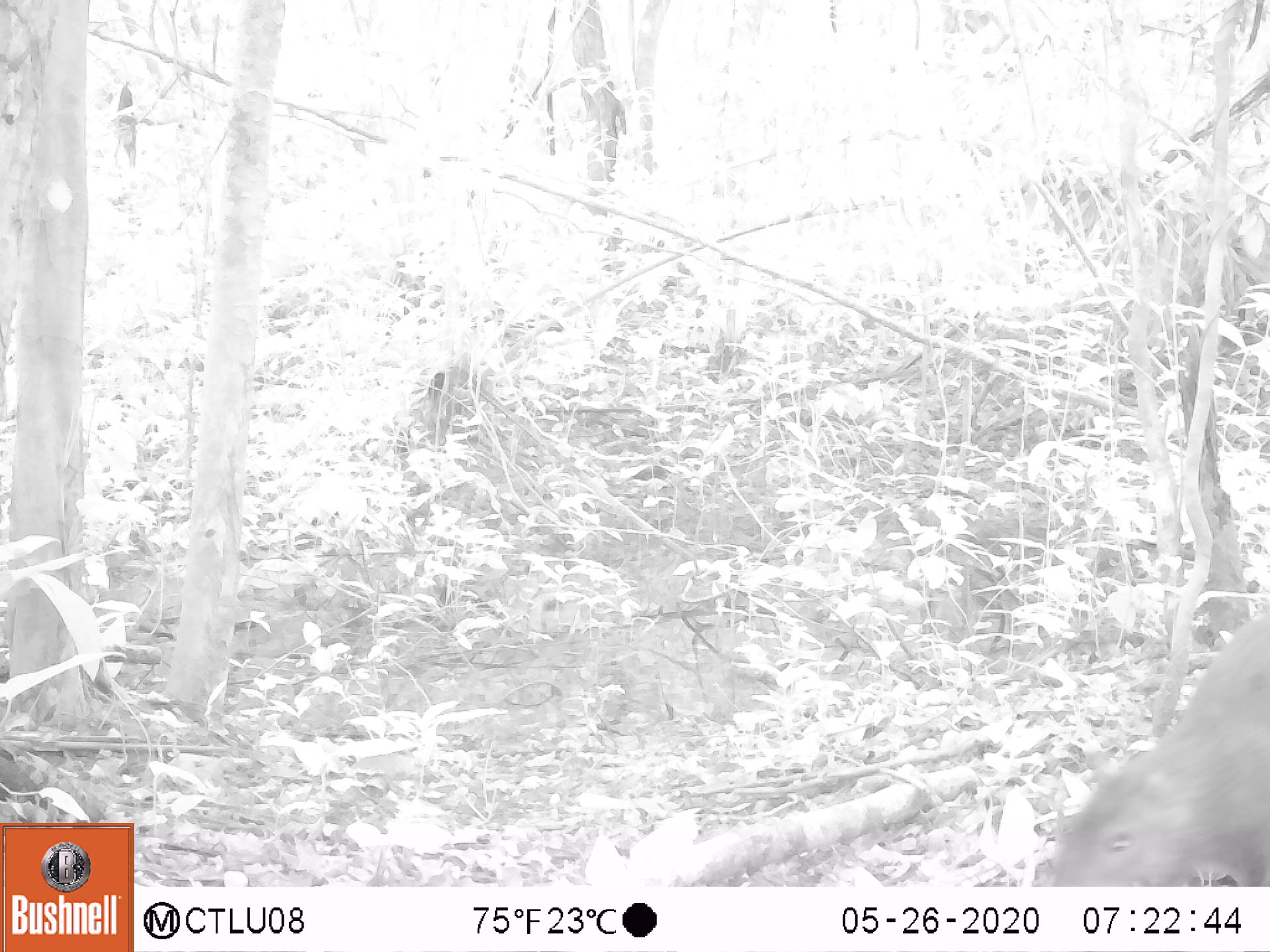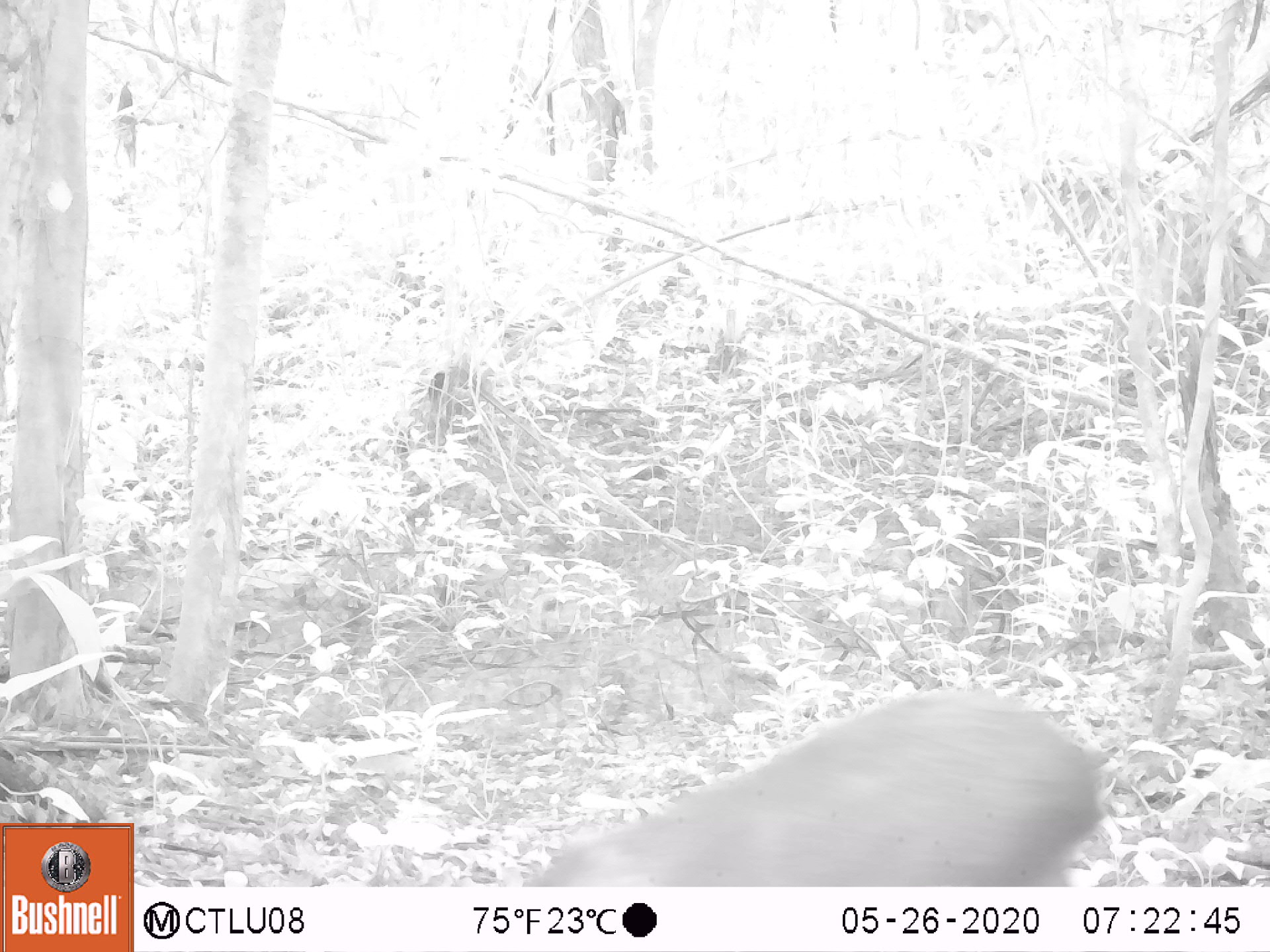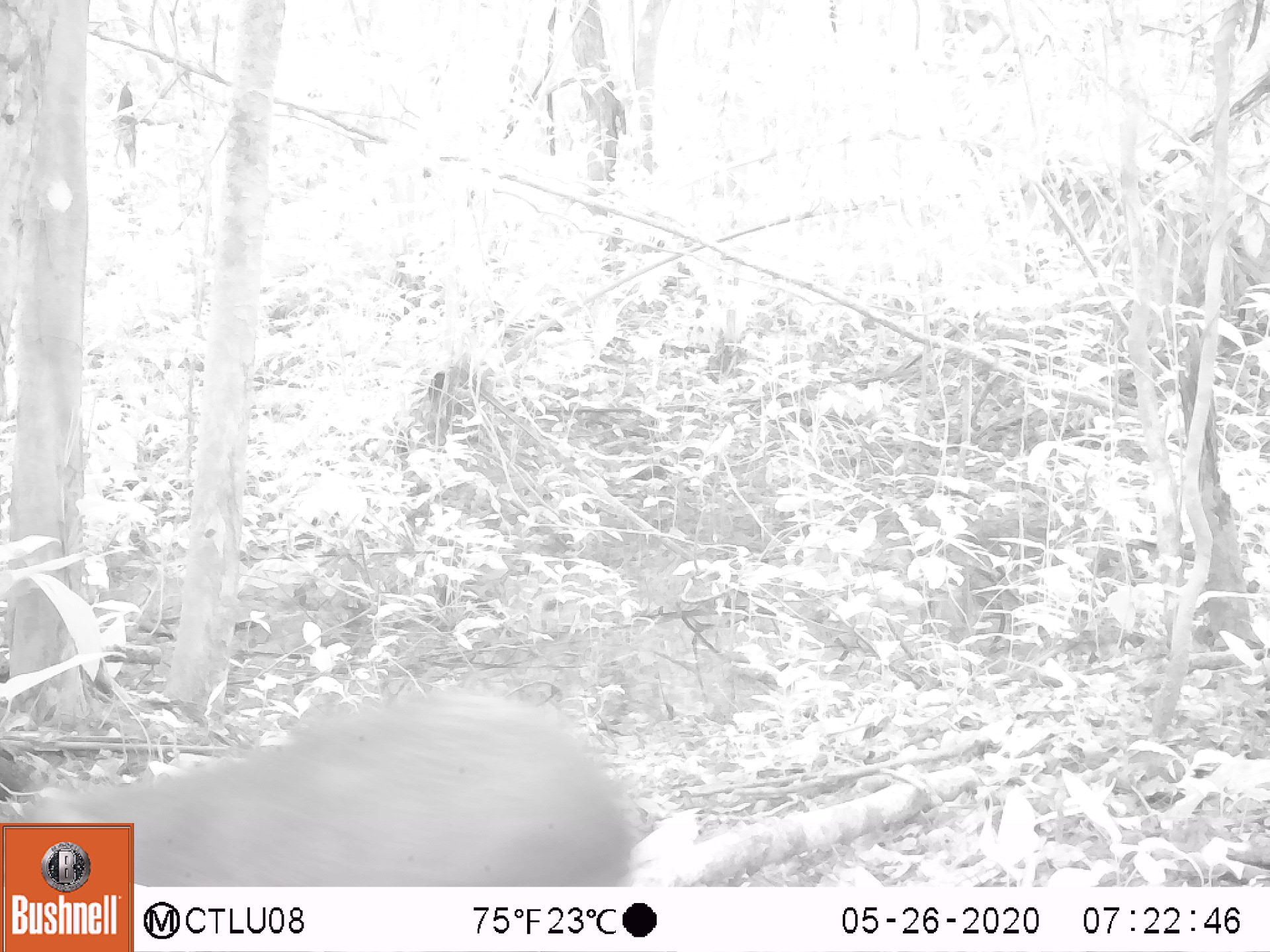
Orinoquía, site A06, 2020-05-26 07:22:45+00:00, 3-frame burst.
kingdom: Animalia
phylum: Chordata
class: Mammalia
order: Rodentia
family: Dasyproctidae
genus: Dasyprocta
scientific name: Dasyprocta fuliginosa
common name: black agouti